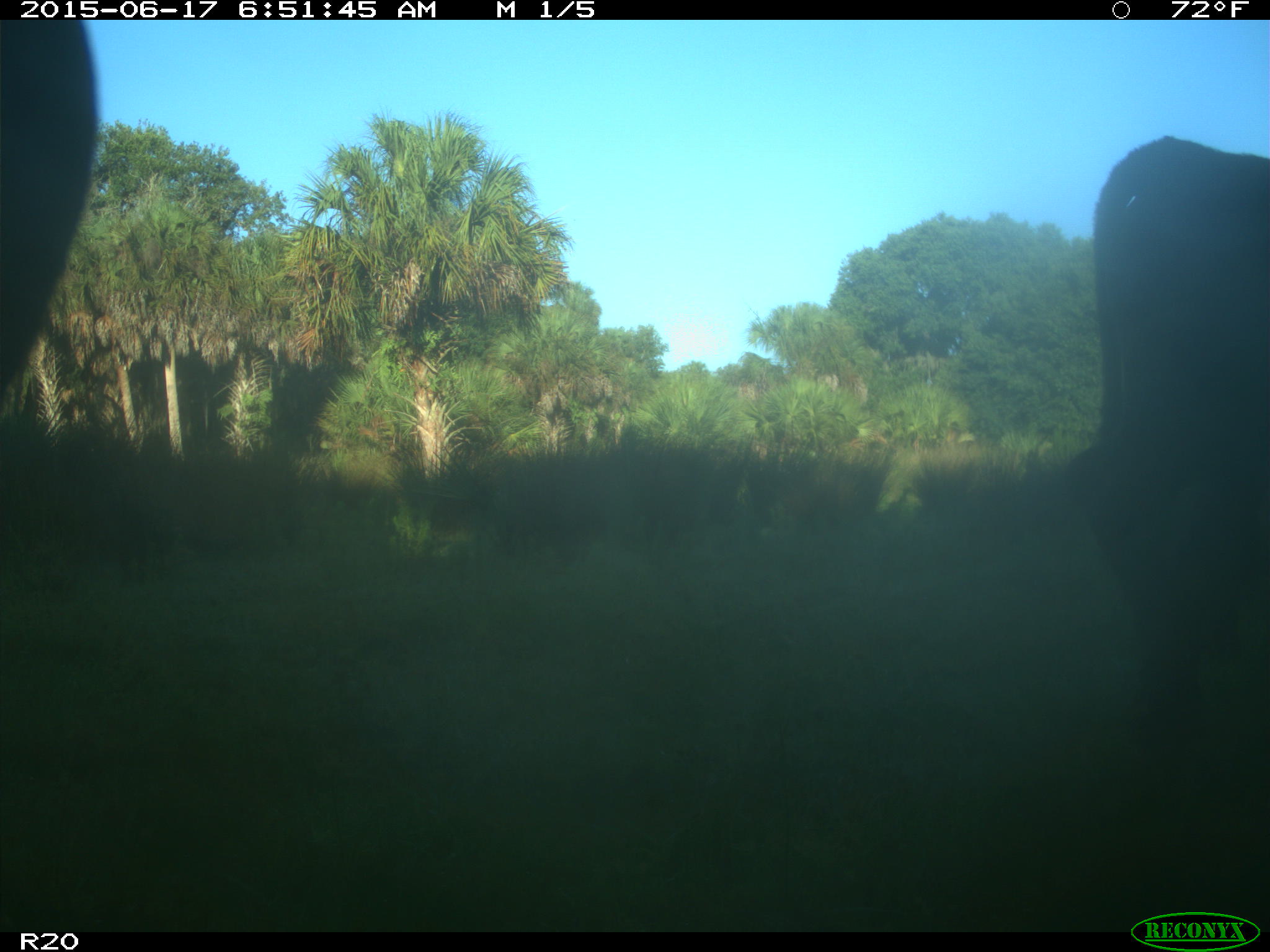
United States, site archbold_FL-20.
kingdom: Animalia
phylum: Chordata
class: Mammalia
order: Artiodactyla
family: Bovidae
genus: Bos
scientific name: Bos taurus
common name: domestic cow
Bos taurus (domestic cow).